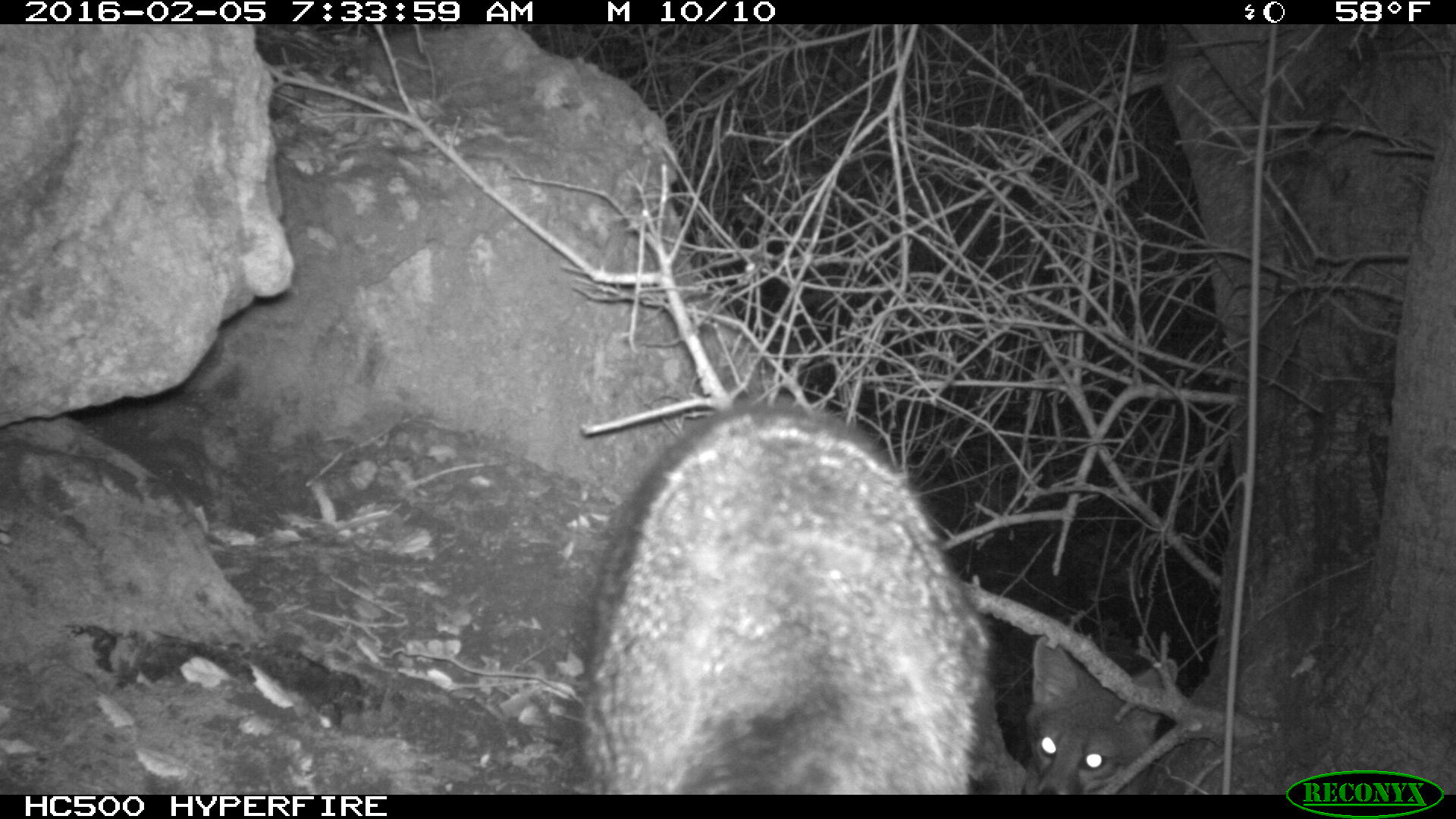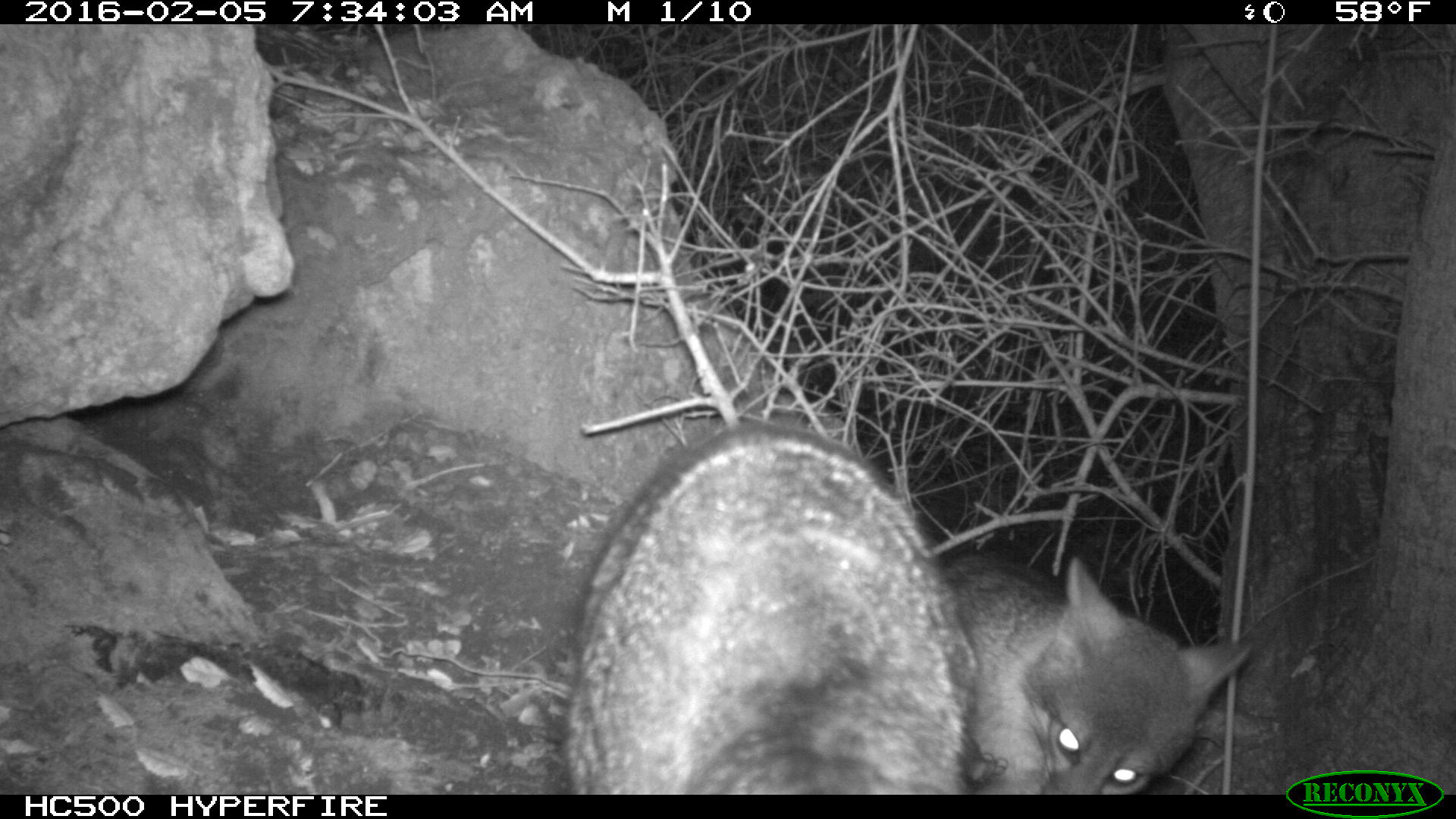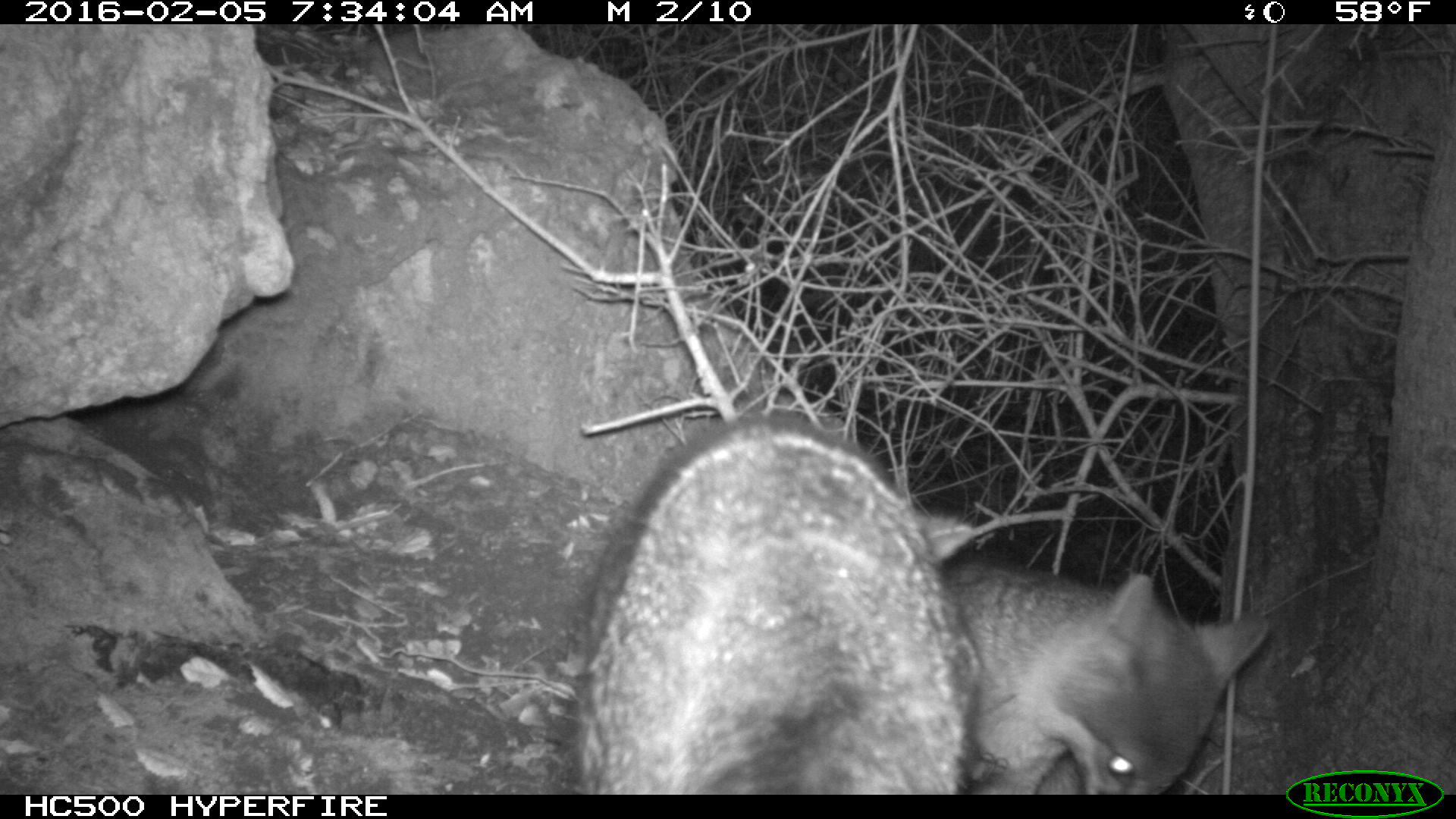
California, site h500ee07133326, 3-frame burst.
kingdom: Animalia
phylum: Chordata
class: Mammalia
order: Carnivora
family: Canidae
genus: Urocyon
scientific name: Urocyon littoralis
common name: island fox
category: fox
Fox (island fox) (Urocyon littoralis).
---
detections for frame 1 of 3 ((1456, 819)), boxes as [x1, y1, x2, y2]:
fox: [577, 406, 996, 792]; [1021, 632, 1179, 792]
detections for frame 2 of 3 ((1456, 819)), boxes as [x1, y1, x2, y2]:
fox: [565, 421, 977, 795]; [940, 553, 1251, 794]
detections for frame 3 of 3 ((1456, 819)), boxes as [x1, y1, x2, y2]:
fox: [574, 413, 979, 792]; [942, 554, 1271, 793]